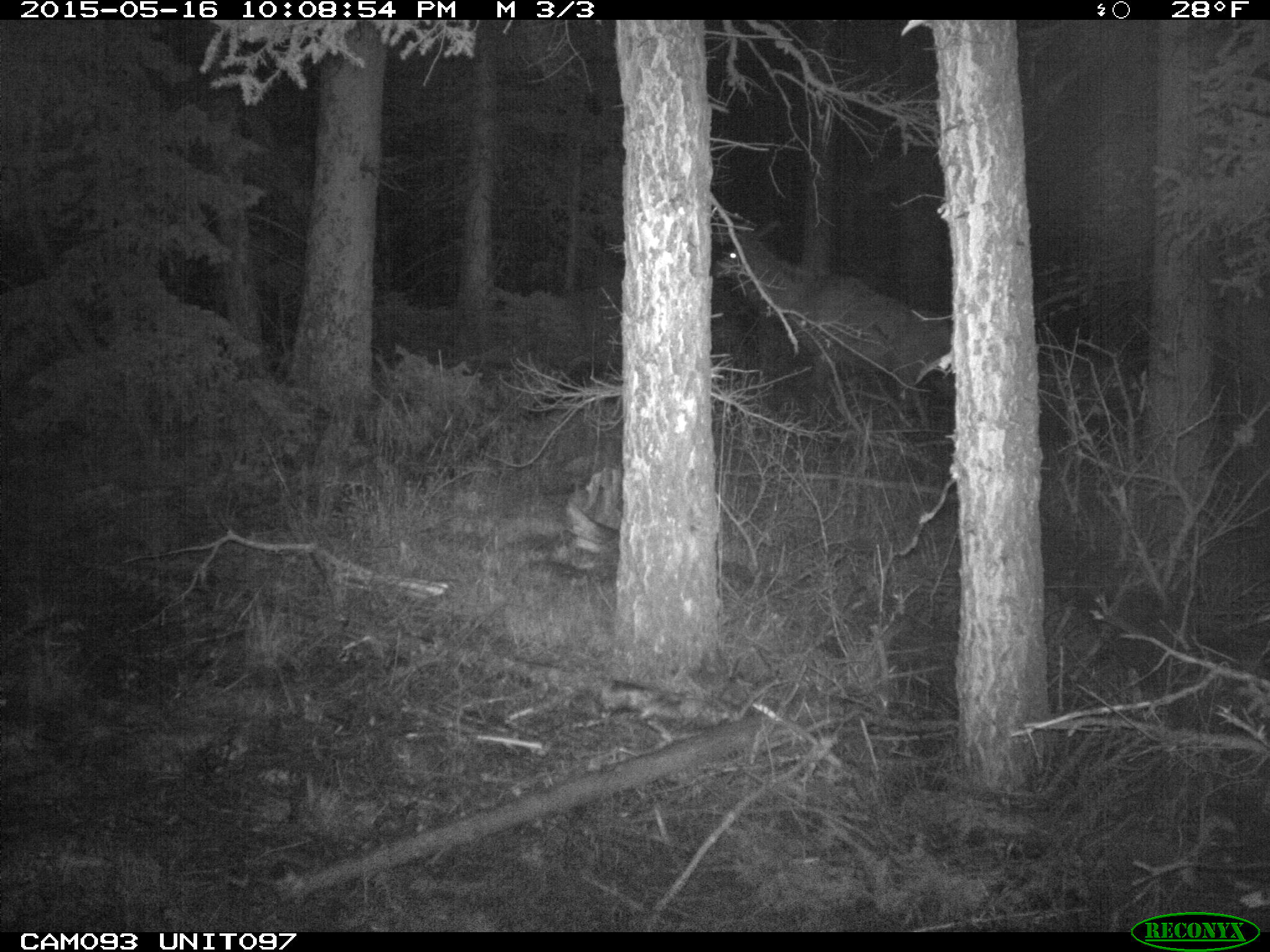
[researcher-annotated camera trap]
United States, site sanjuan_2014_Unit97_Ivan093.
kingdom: Animalia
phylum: Chordata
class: Mammalia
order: Artiodactyla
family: Cervidae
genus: Cervus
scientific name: Cervus elaphus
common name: red deer